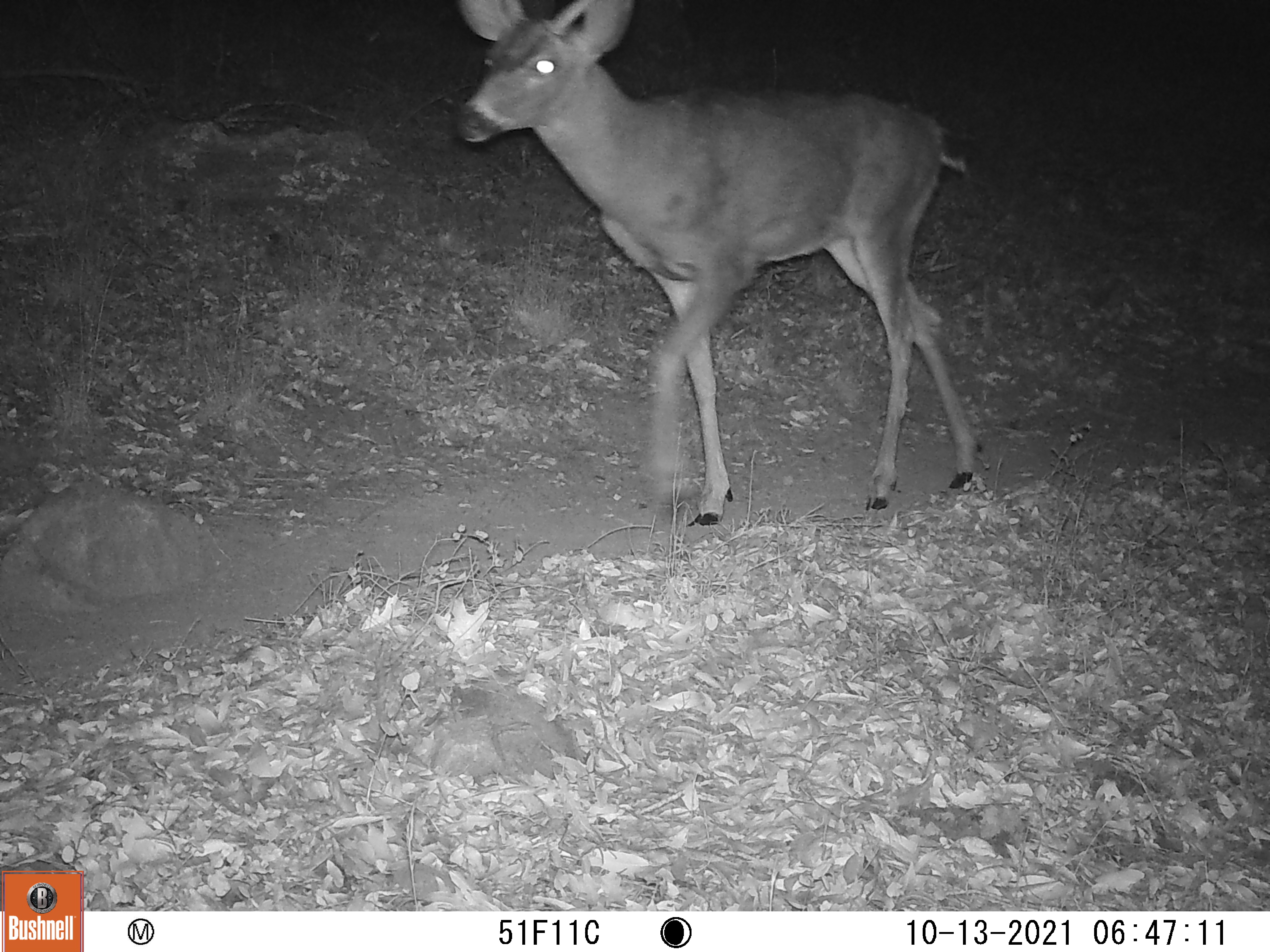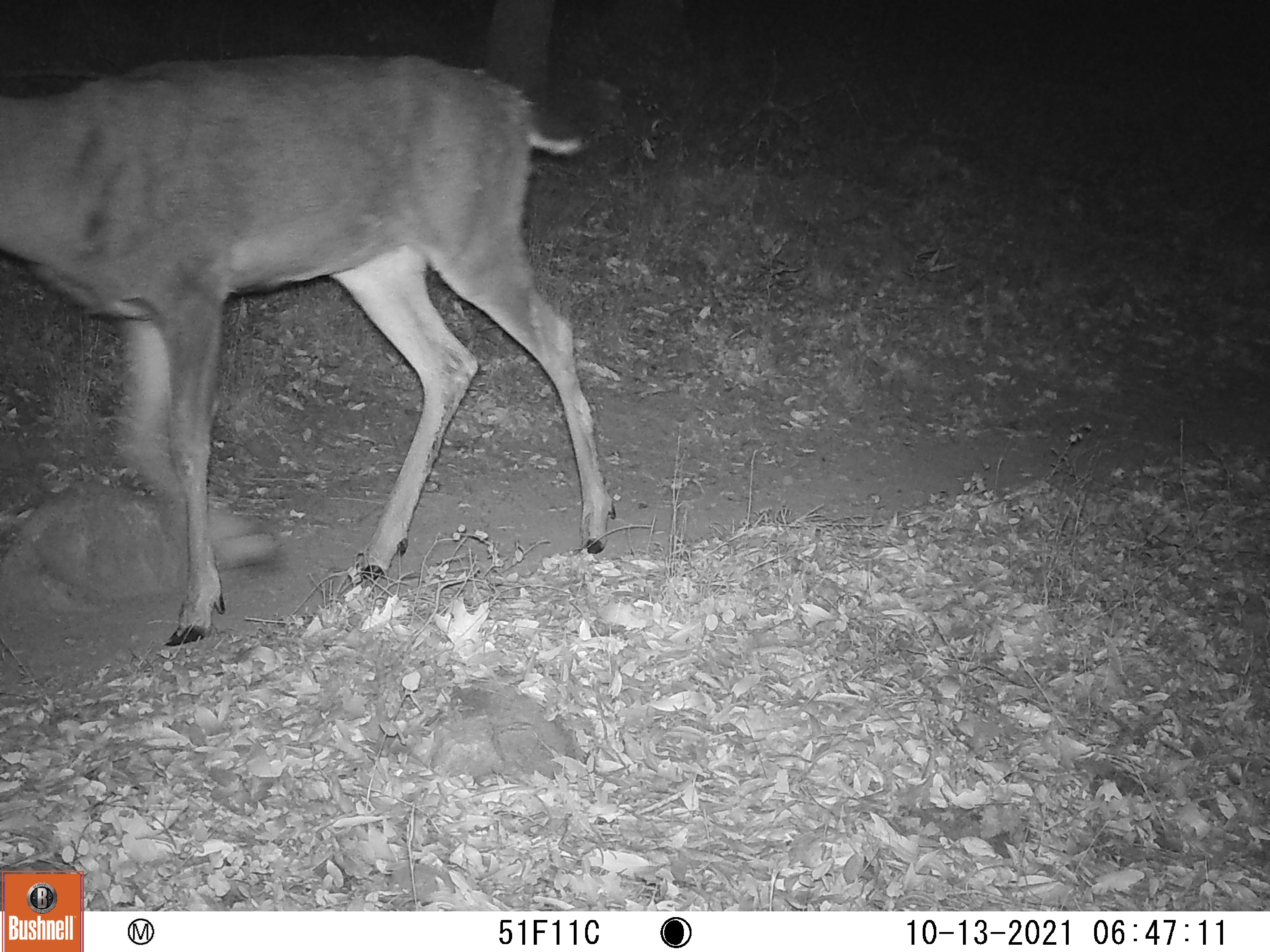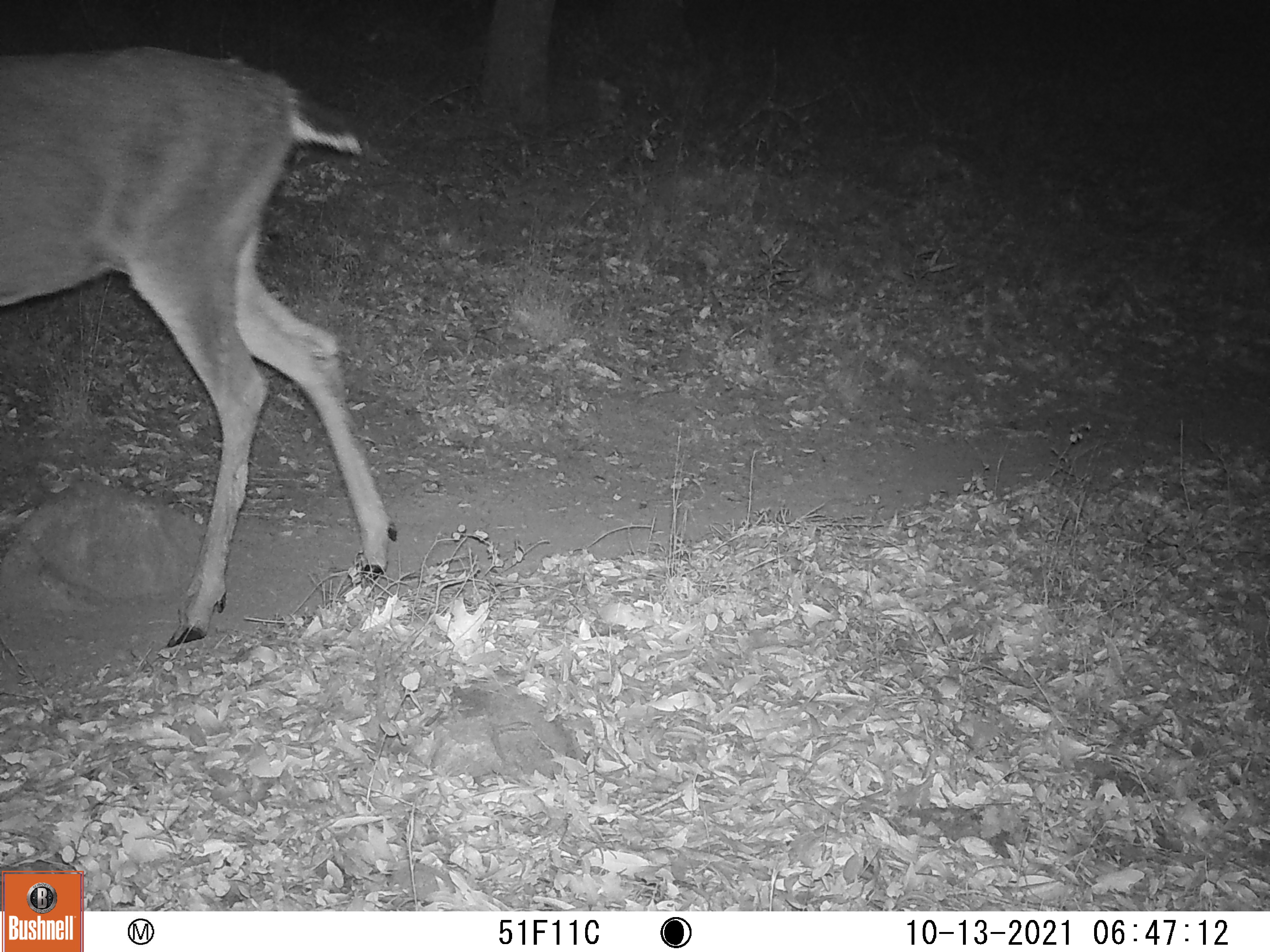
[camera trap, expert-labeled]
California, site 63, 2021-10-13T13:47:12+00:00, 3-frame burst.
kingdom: Animalia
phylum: Chordata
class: Mammalia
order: Artiodactyla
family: Cervidae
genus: Odocoileus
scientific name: Odocoileus hemionus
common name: mule deer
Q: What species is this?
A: Mule deer (Odocoileus hemionus).